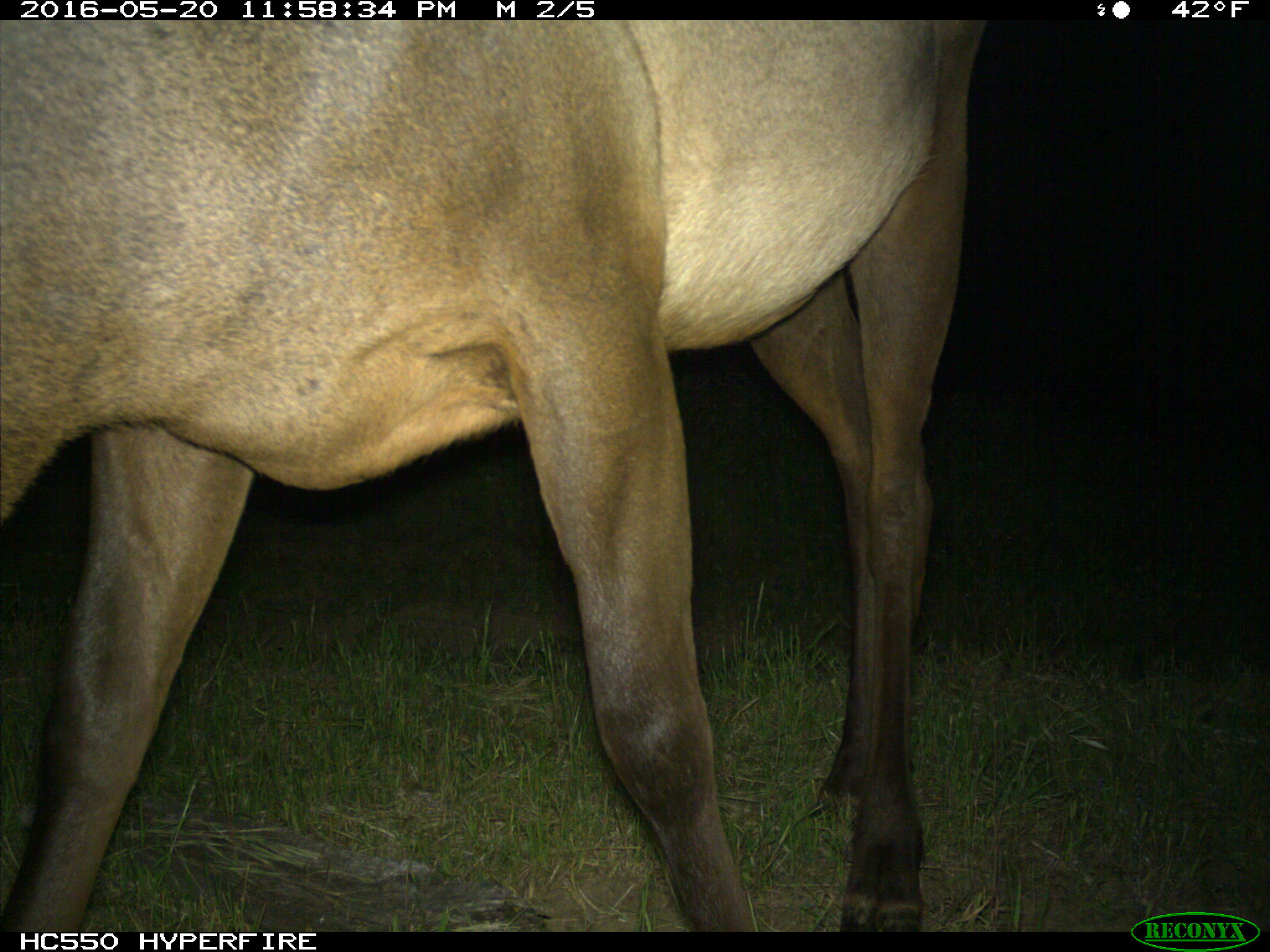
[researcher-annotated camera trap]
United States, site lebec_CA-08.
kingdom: Animalia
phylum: Chordata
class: Mammalia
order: Artiodactyla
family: Cervidae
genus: Cervus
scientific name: Cervus canadensis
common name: elk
Cervus canadensis (elk).